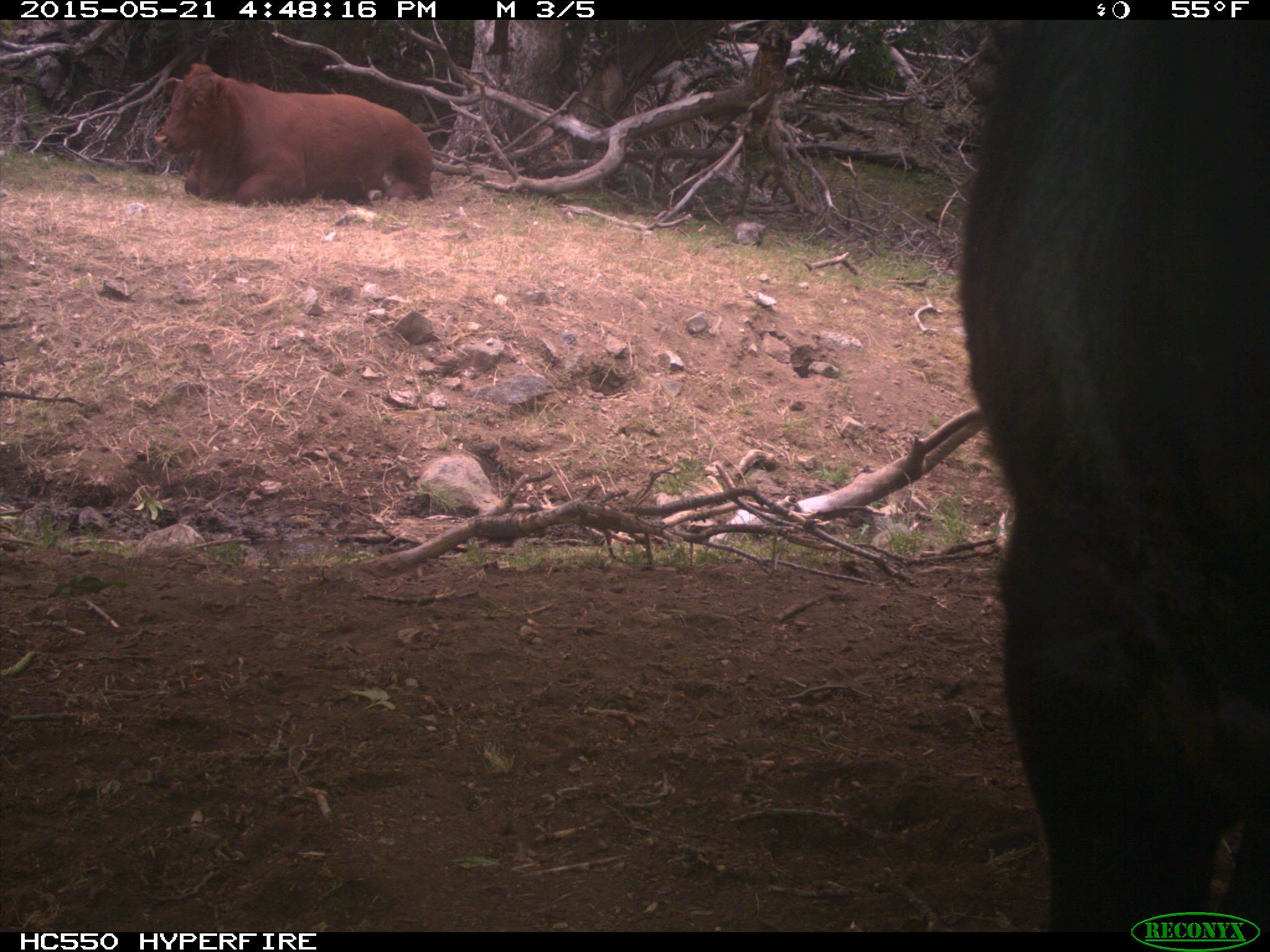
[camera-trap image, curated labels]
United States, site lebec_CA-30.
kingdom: Animalia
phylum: Chordata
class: Mammalia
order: Artiodactyla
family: Bovidae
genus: Bos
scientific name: Bos taurus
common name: domestic cow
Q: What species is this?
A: Bos taurus (domestic cow).